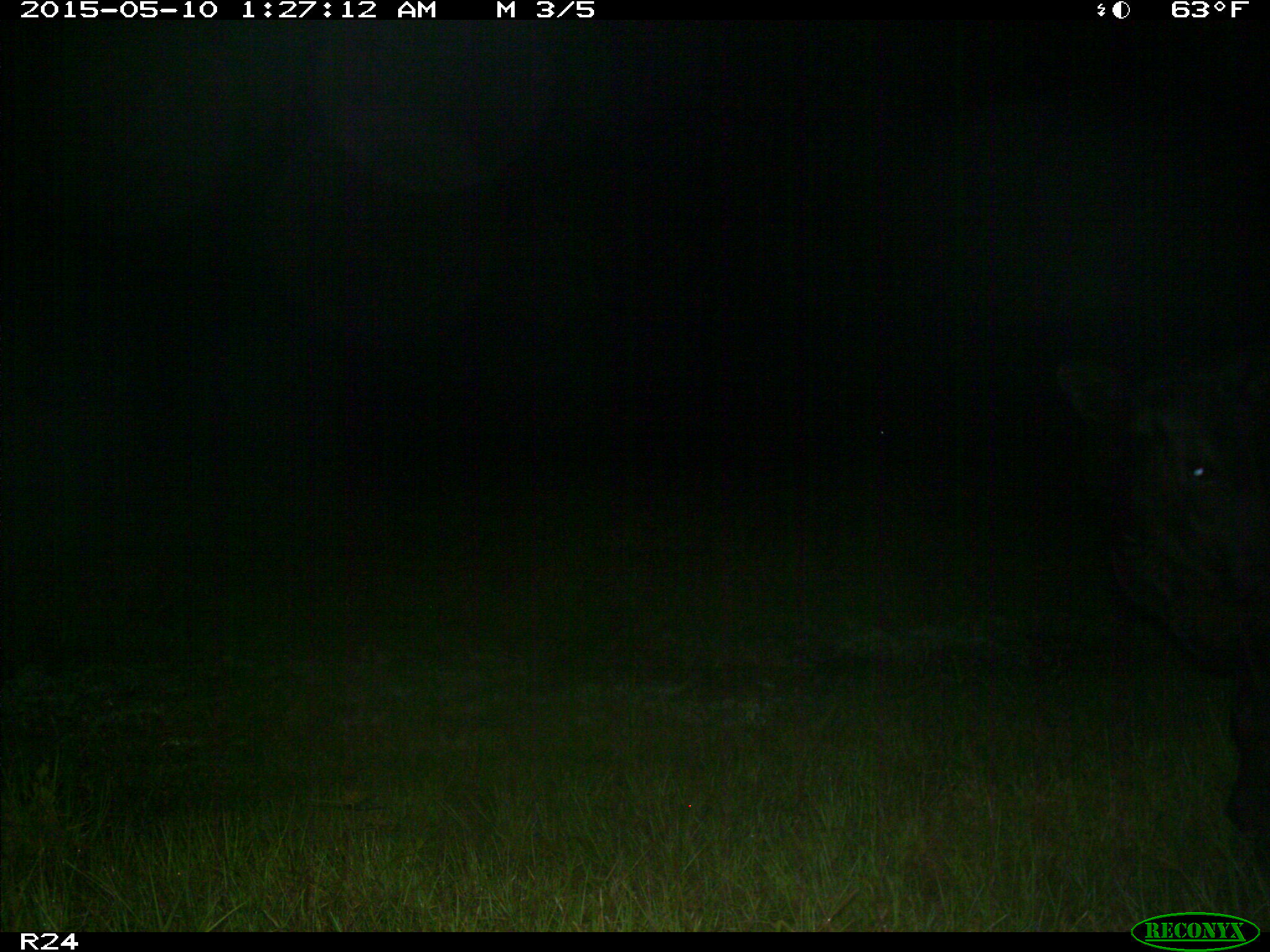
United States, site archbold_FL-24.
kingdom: Animalia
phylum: Chordata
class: Mammalia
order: Artiodactyla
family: Bovidae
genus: Bos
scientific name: Bos taurus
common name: domestic cow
Bos taurus (domestic cow).